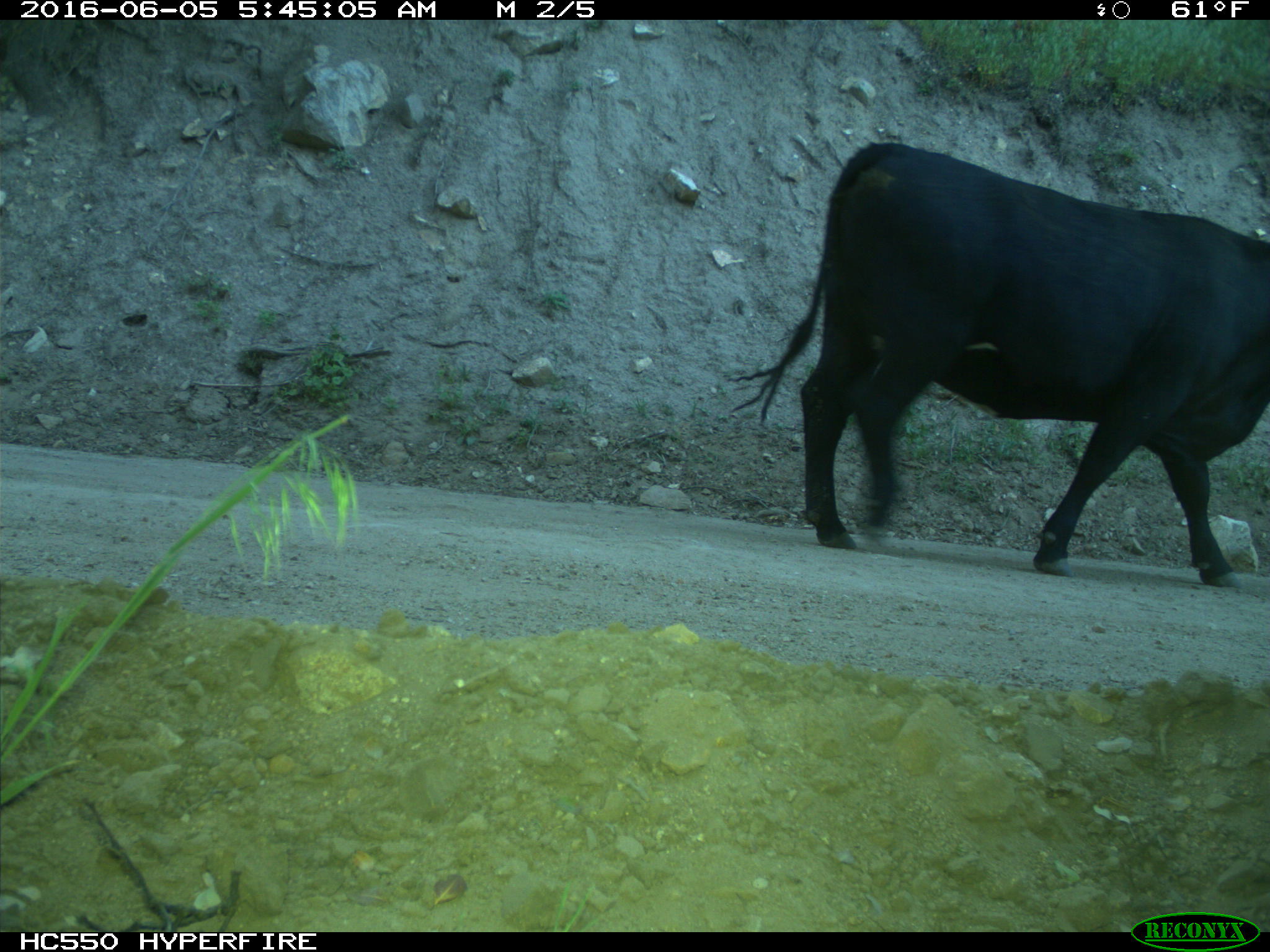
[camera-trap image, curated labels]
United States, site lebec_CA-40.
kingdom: Animalia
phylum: Chordata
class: Mammalia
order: Artiodactyla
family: Bovidae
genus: Bos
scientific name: Bos taurus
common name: domestic cow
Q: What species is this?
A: Bos taurus (domestic cow).